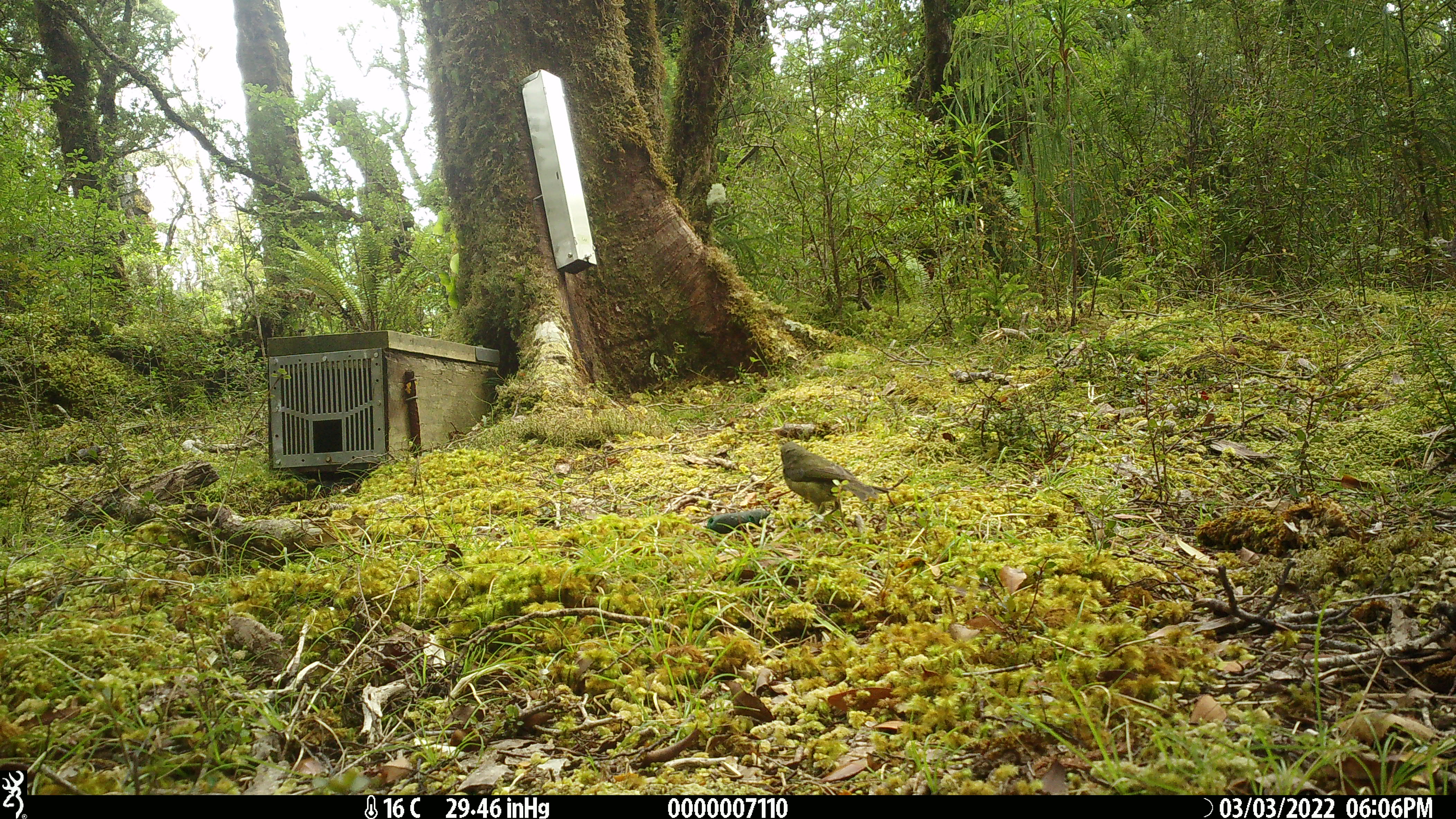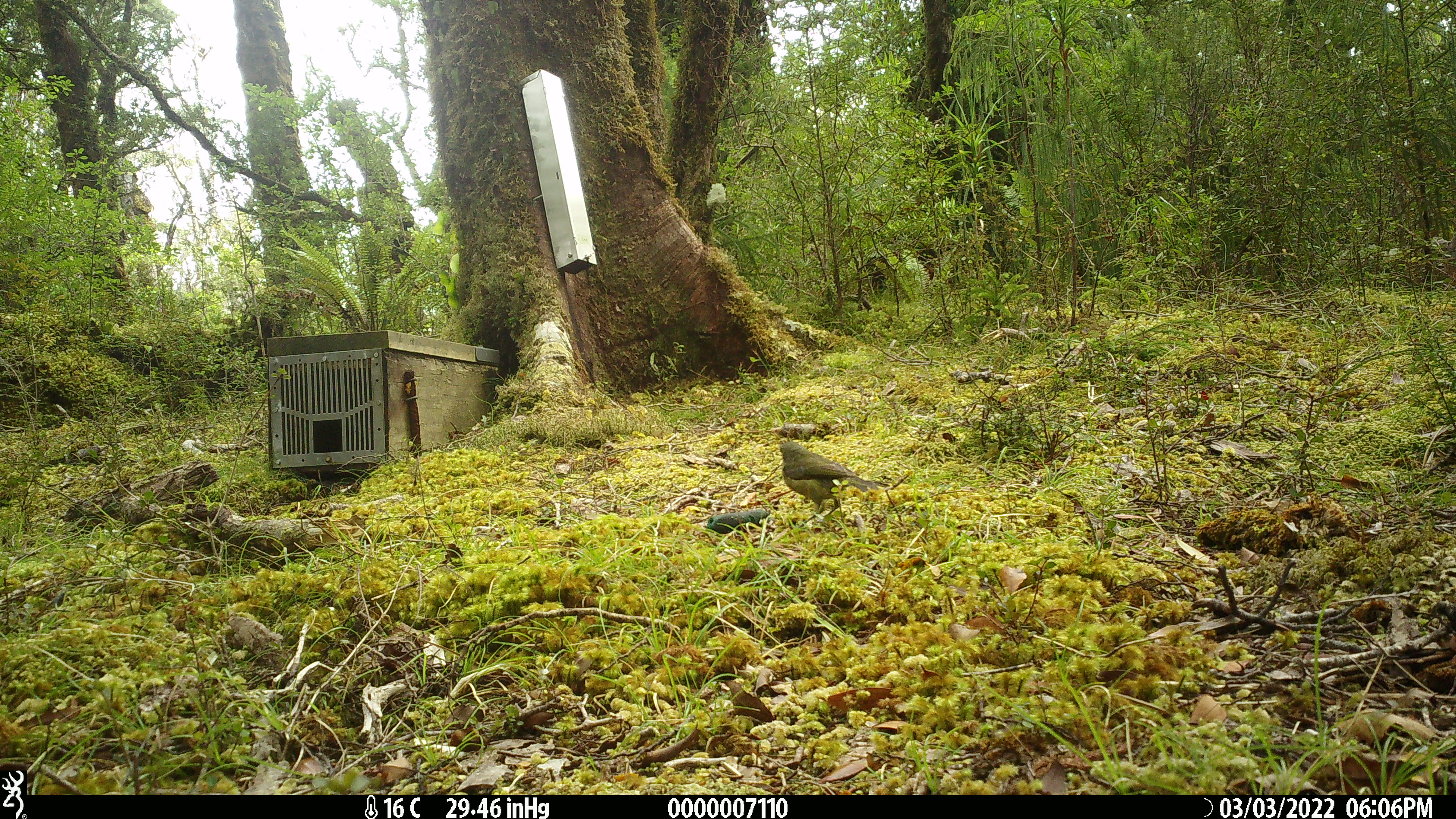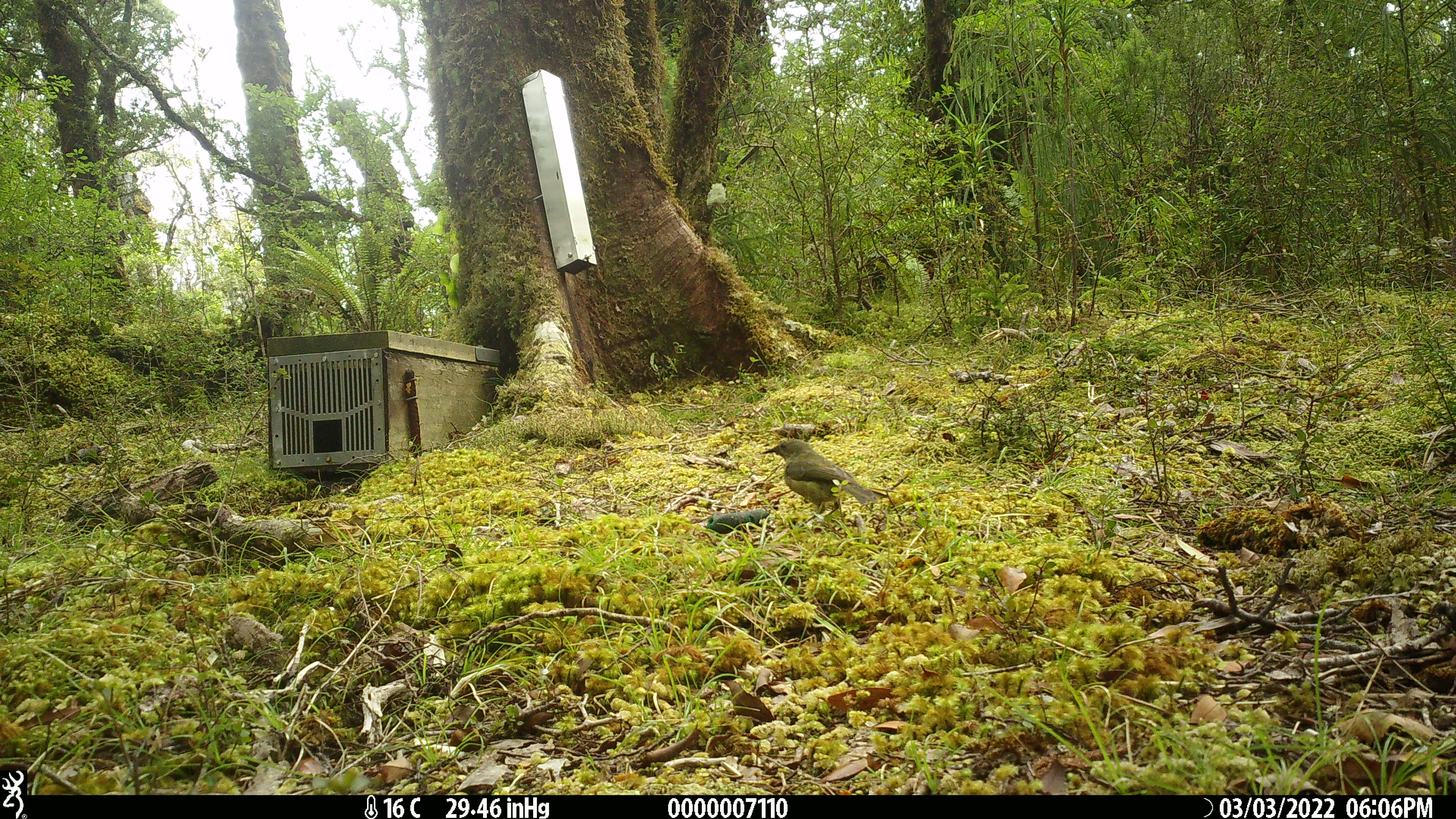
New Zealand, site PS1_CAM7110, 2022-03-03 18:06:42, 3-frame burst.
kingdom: Animalia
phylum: Chordata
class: Aves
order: Passeriformes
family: Meliphagidae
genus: Anthornis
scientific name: Anthornis melanura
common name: new zealand bellbird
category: bellbird